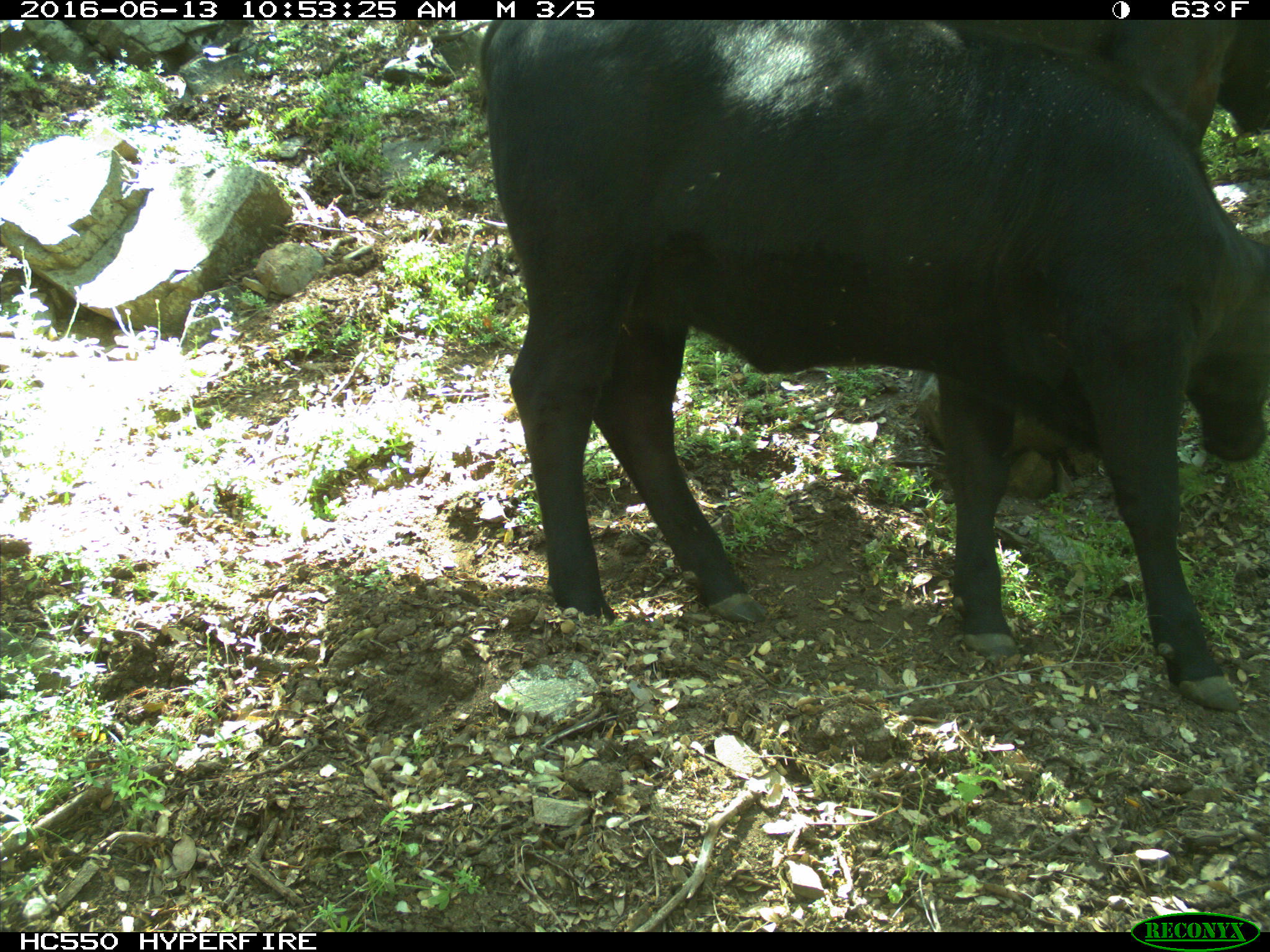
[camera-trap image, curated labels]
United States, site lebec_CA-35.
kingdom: Animalia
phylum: Chordata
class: Mammalia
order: Artiodactyla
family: Bovidae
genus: Bos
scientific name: Bos taurus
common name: domestic cow